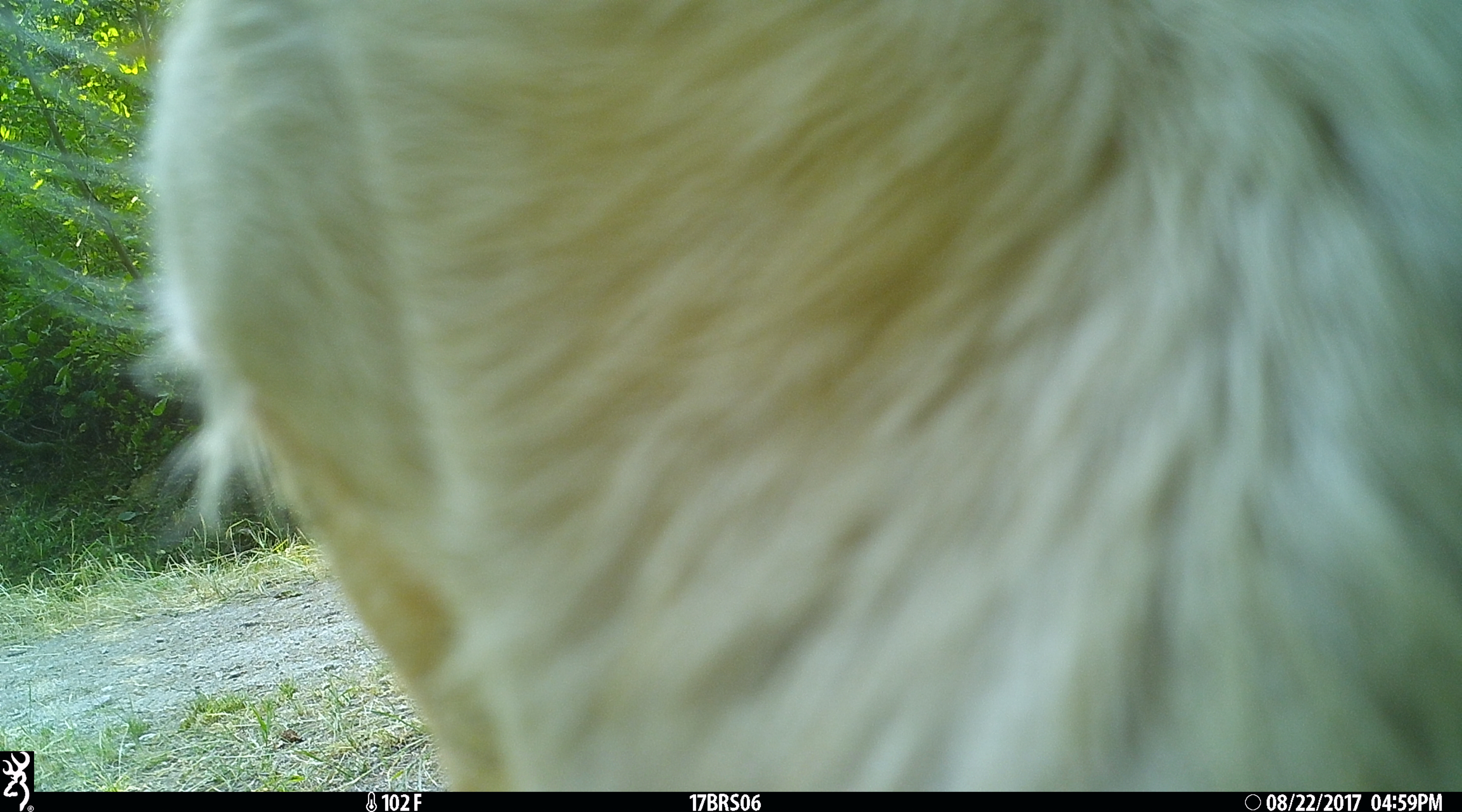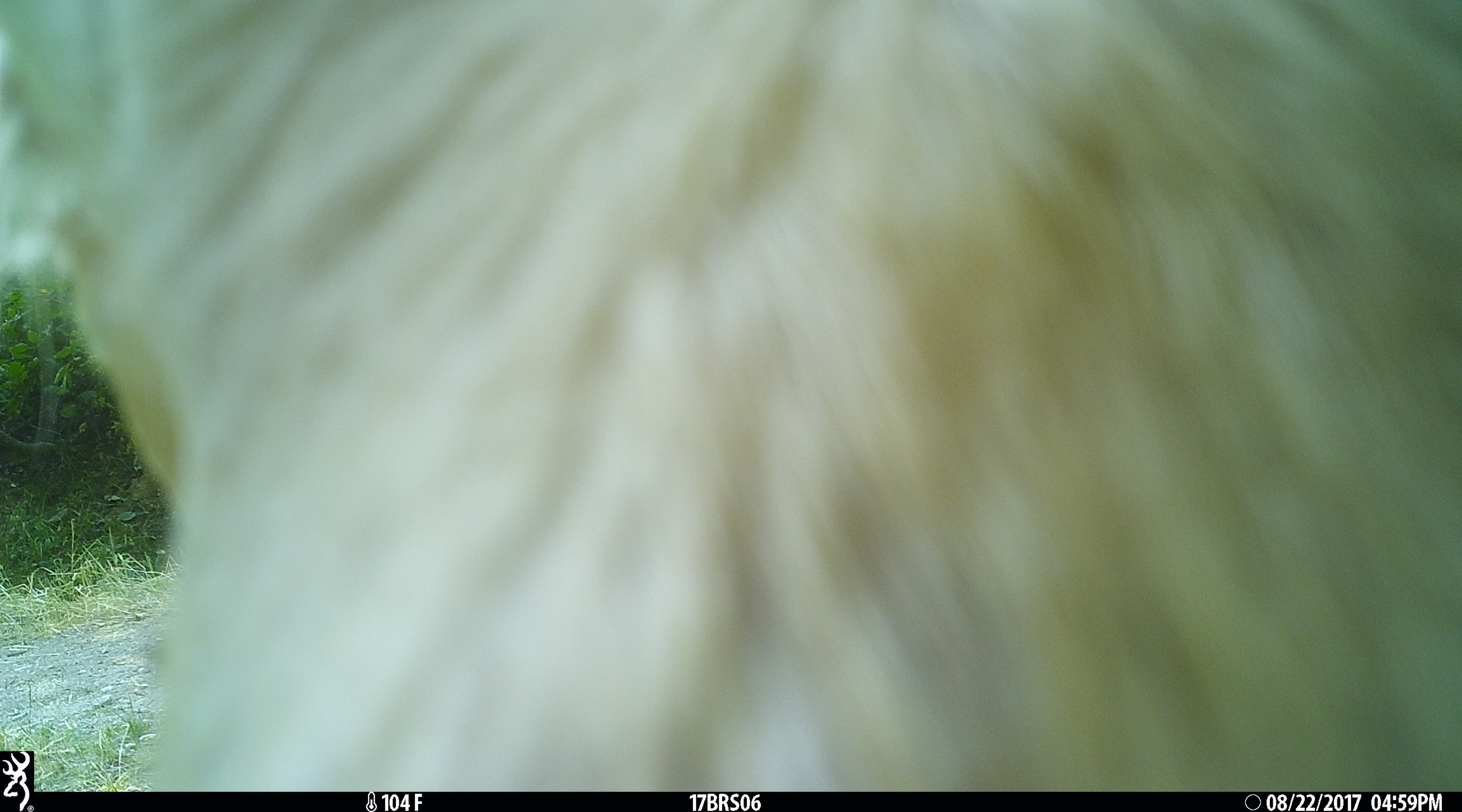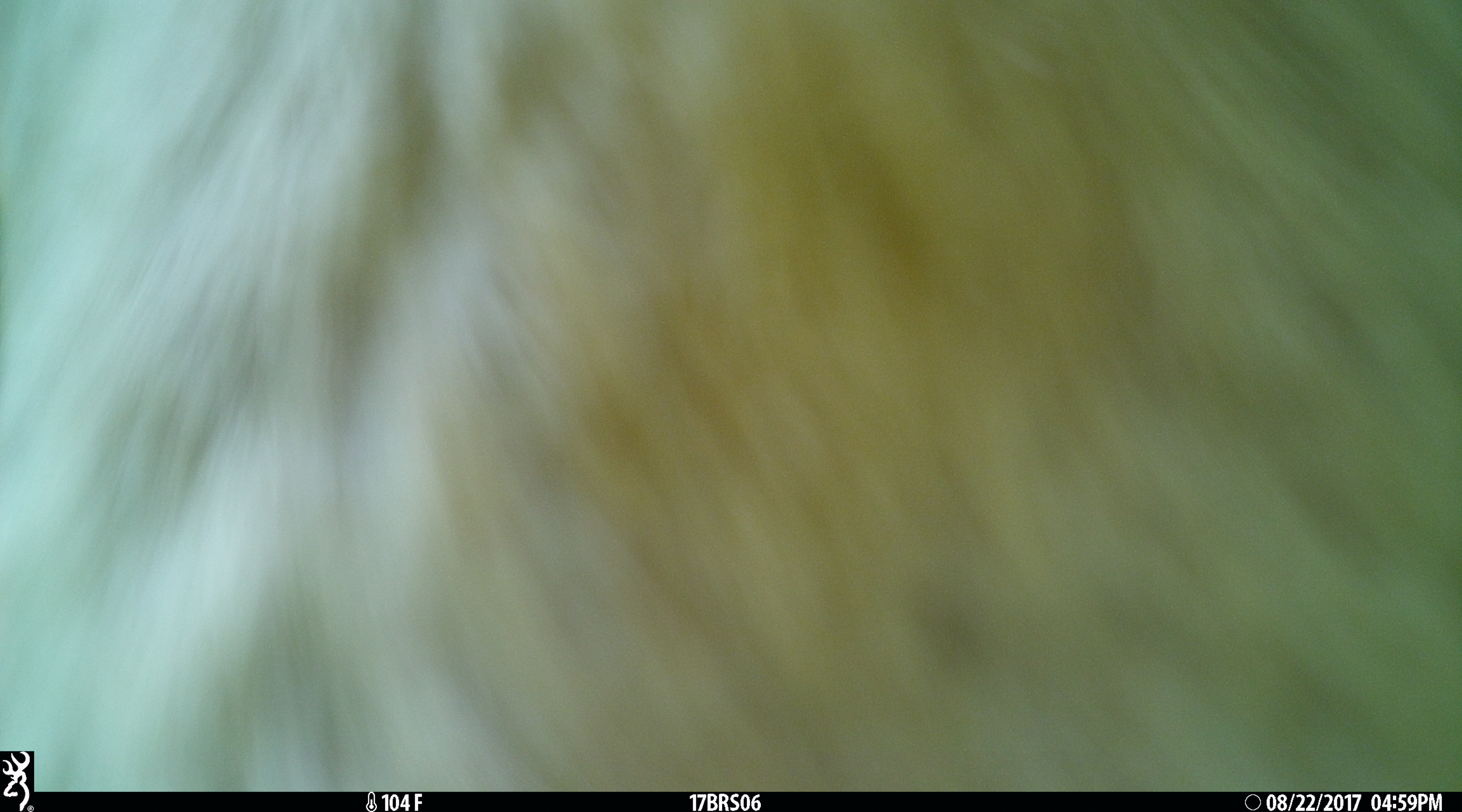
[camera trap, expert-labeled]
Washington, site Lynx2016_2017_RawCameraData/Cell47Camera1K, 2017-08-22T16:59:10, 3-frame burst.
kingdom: Animalia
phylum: Chordata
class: Mammalia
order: Artiodactyla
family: Bovidae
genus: Bos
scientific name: Bos taurus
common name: domestic cattle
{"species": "domestic cattle (Bos taurus)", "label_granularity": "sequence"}